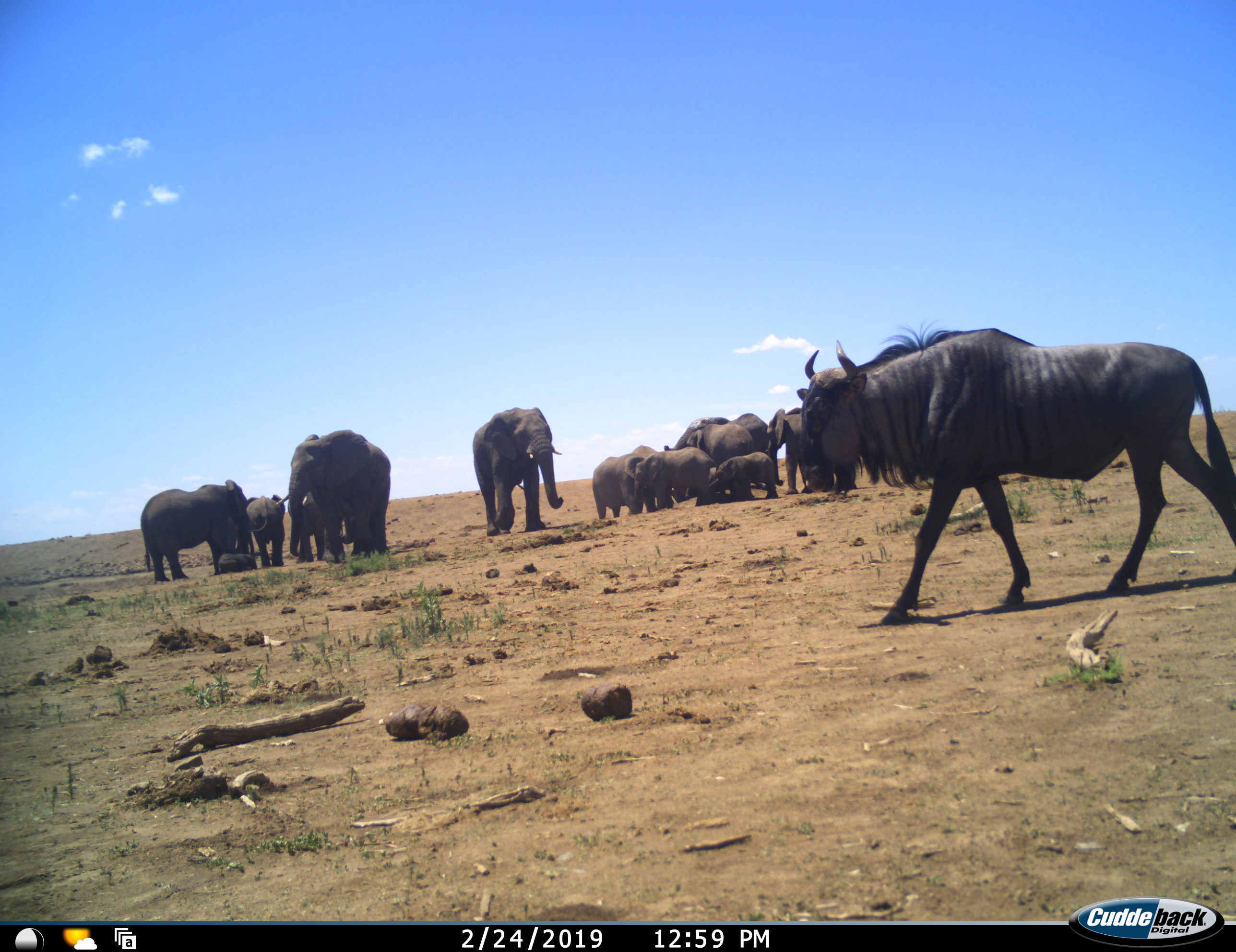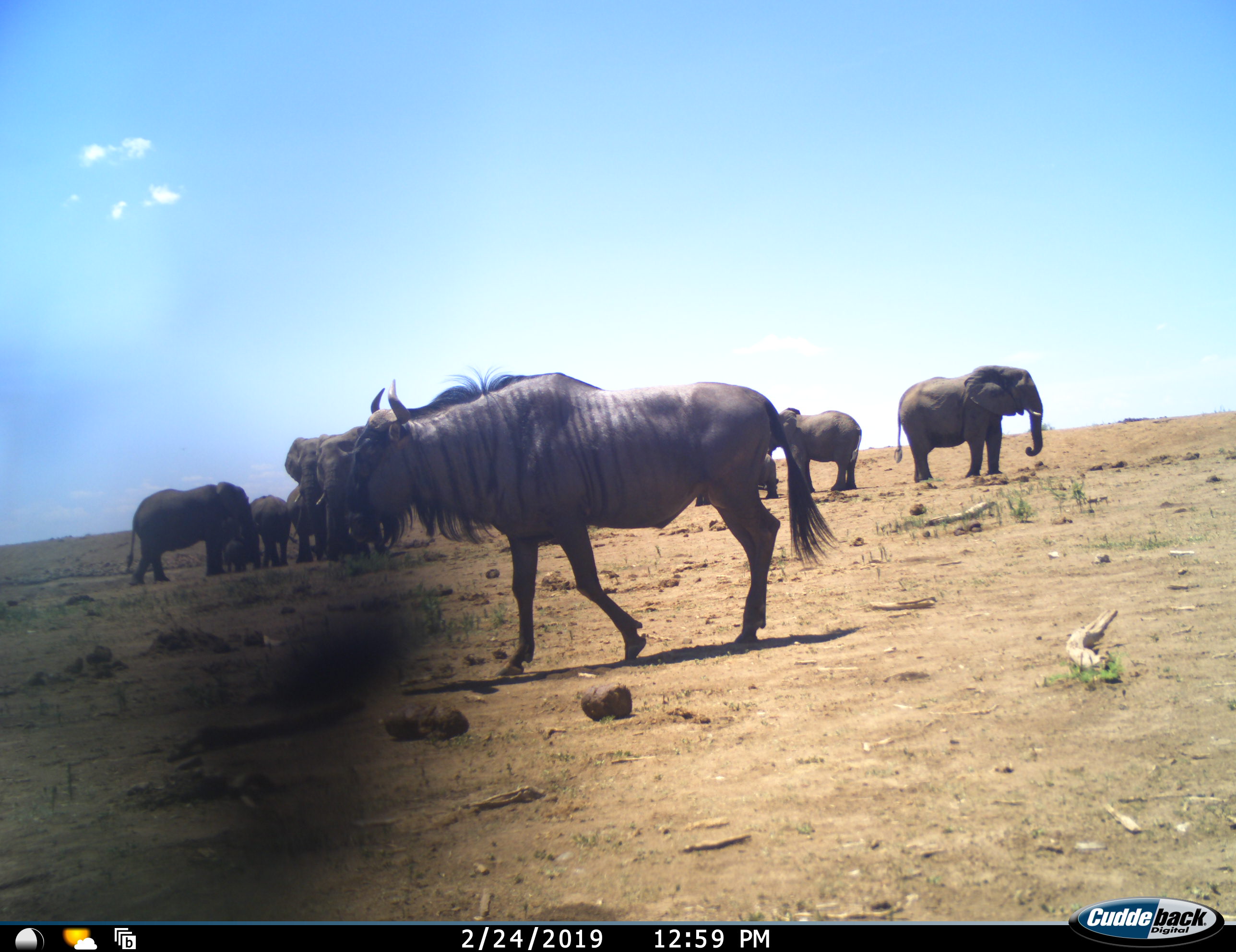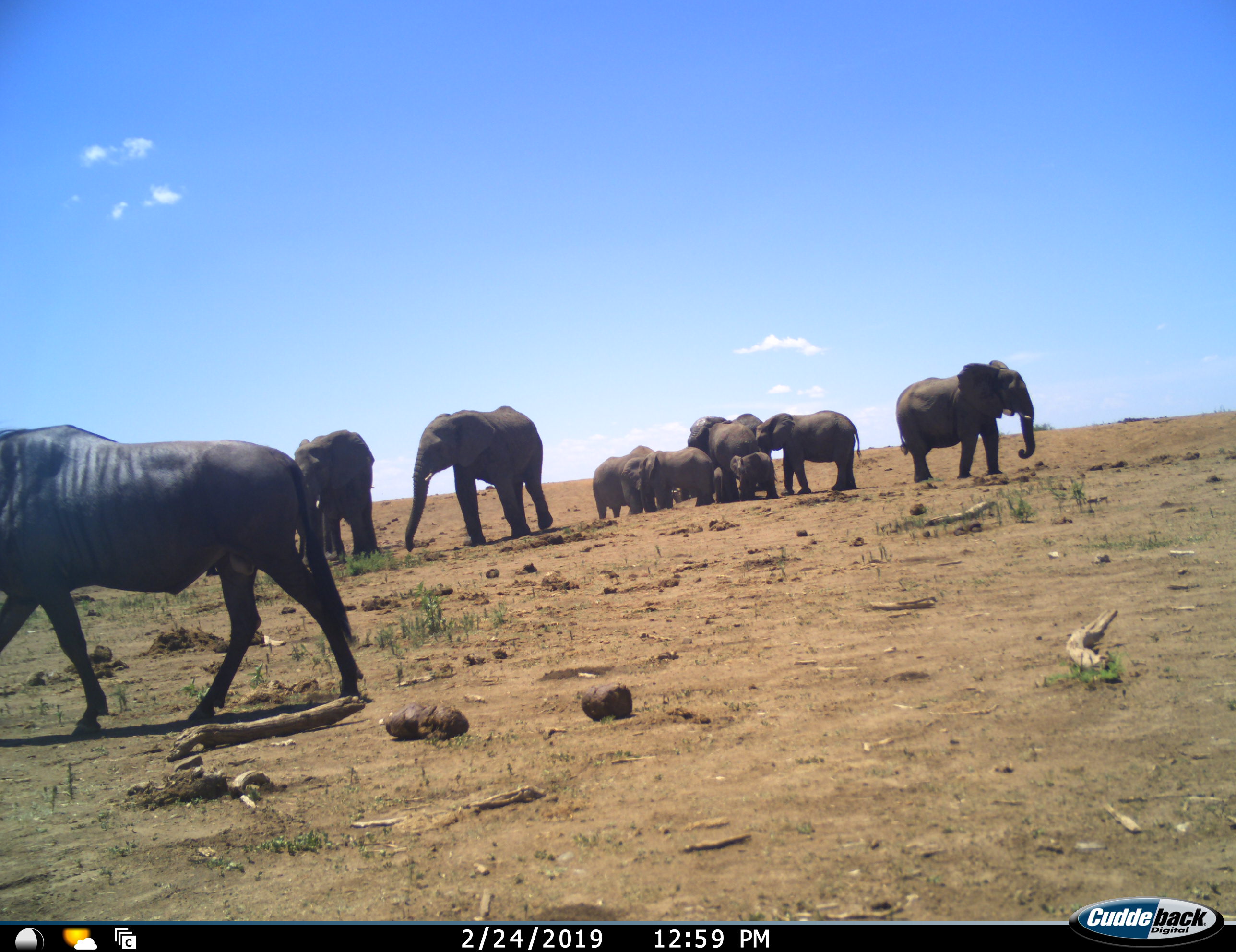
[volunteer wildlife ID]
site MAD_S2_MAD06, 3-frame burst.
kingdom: Animalia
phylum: Chordata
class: Mammalia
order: Proboscidea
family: Elephantidae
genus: Loxodonta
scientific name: Loxodonta africana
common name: african bush elephant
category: elephant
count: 11-50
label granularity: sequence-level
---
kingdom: Animalia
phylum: Chordata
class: Mammalia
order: Artiodactyla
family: Bovidae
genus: Connochaetes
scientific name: Connochaetes taurinus taurinus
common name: blue wildebeest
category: wildebeestblue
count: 1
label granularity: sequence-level